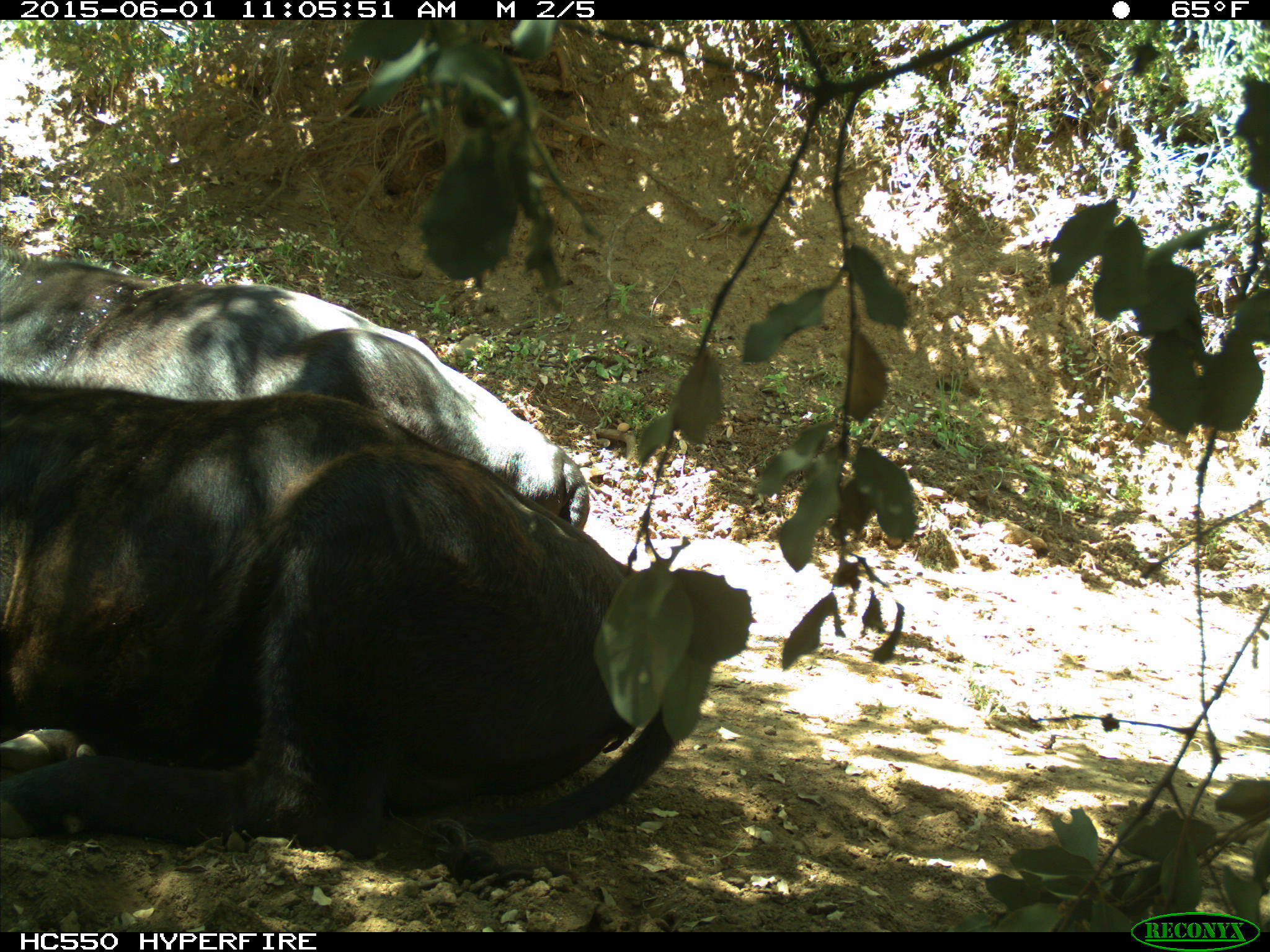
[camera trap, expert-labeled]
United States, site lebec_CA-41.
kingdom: Animalia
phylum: Chordata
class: Mammalia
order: Artiodactyla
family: Bovidae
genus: Bos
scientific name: Bos taurus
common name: domestic cow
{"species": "Bos taurus (domestic cow)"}